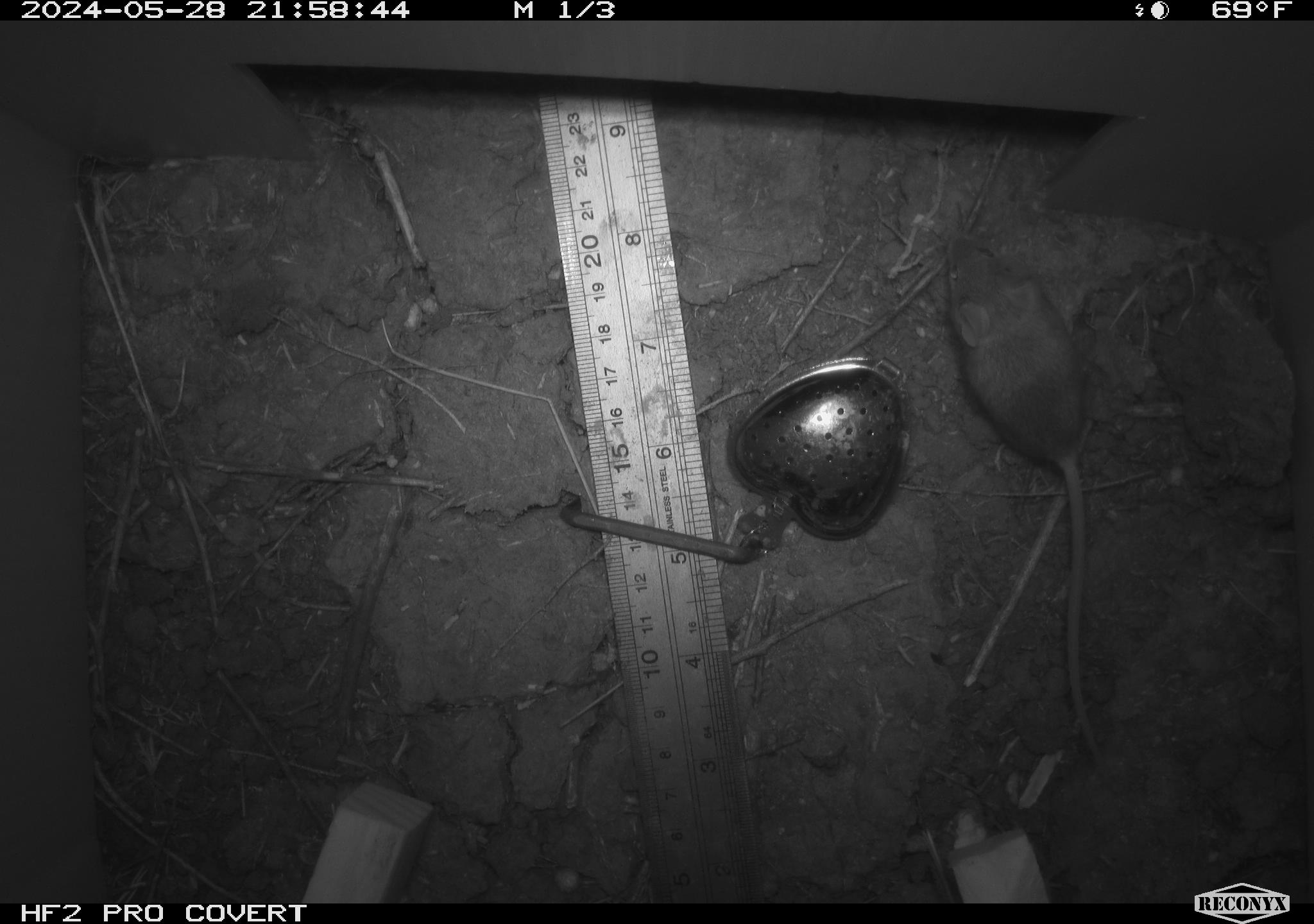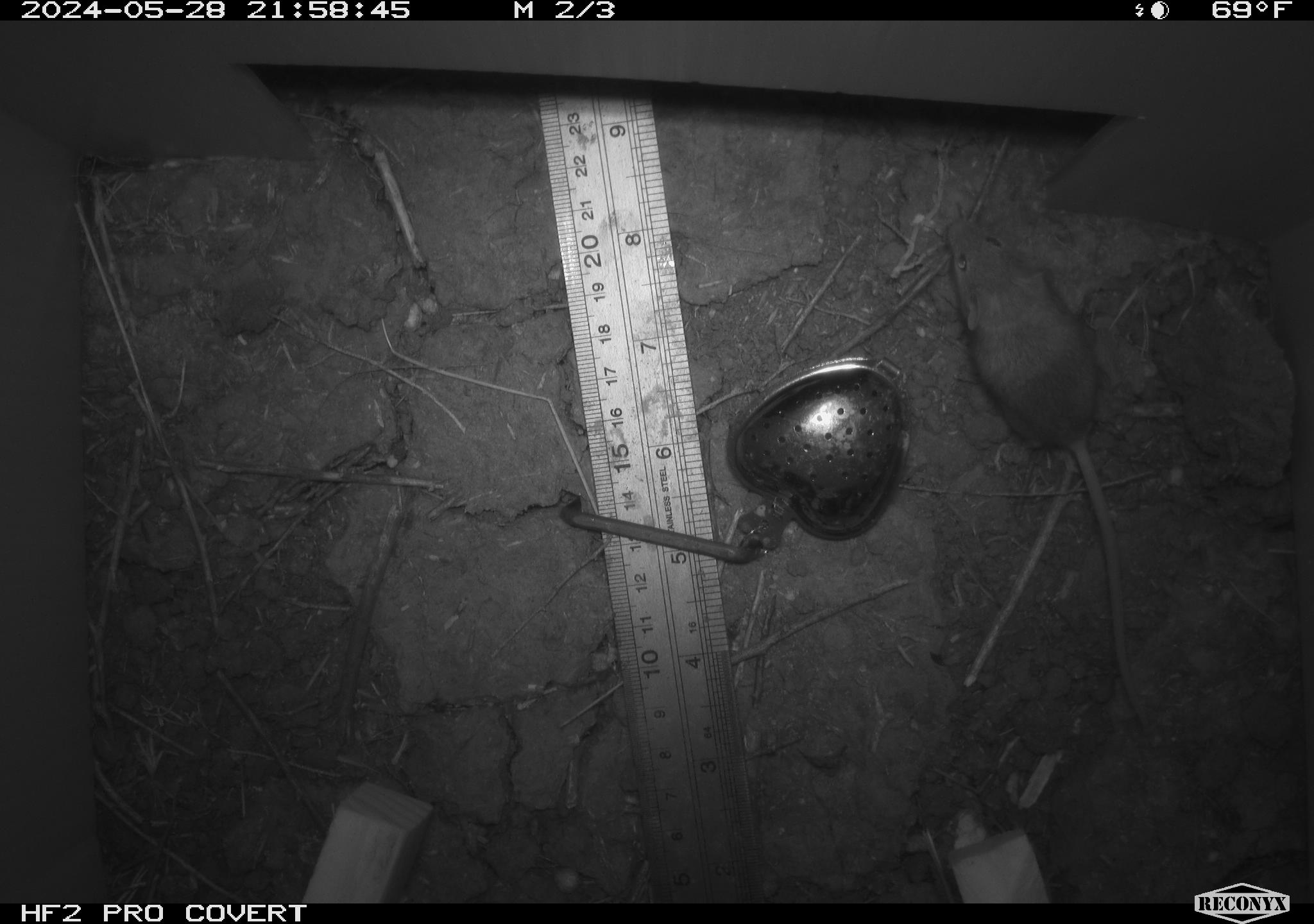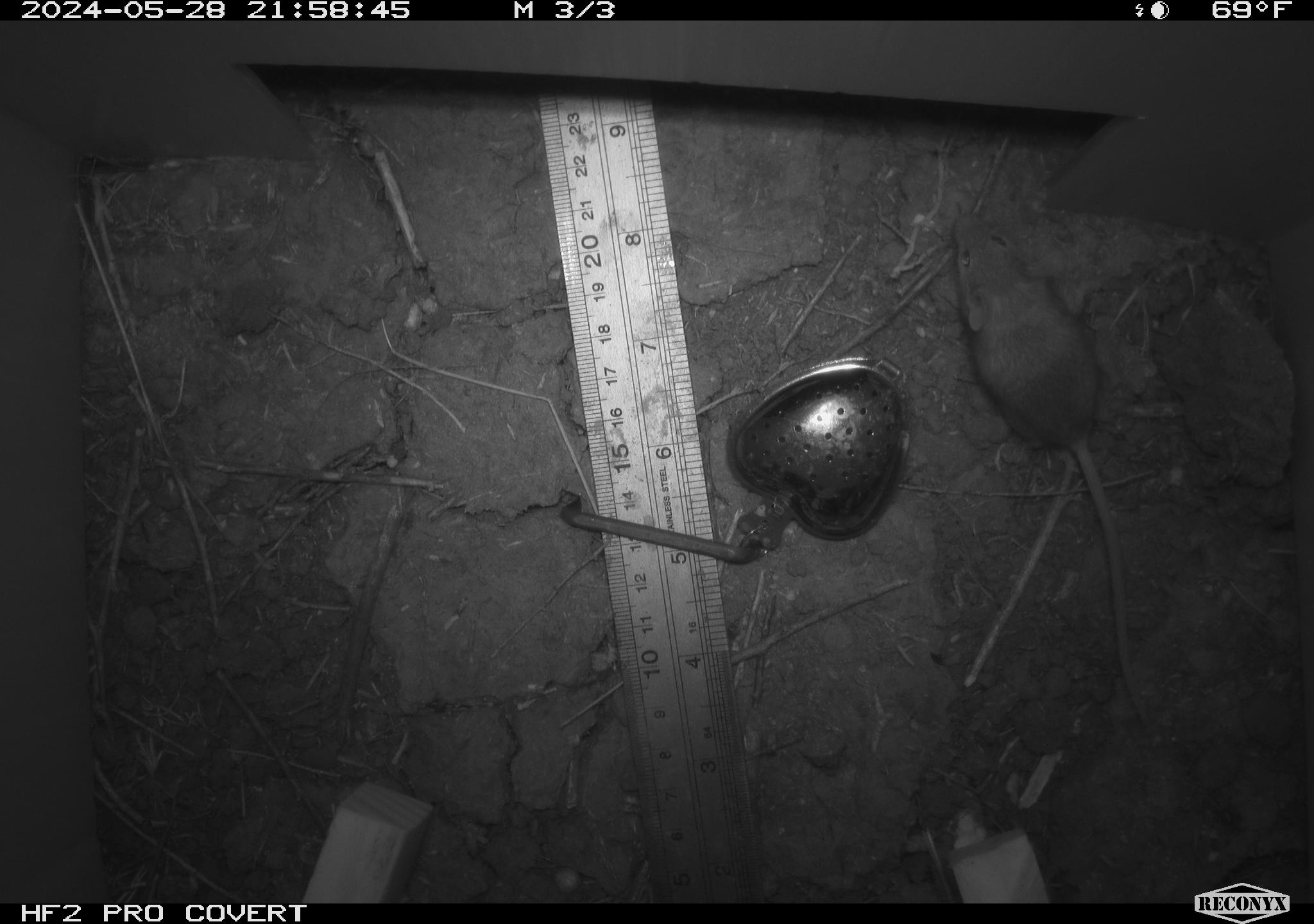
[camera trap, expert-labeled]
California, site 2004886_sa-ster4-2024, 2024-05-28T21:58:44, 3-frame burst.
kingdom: Animalia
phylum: Chordata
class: Mammalia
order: Rodentia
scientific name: Rodentia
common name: mouse species